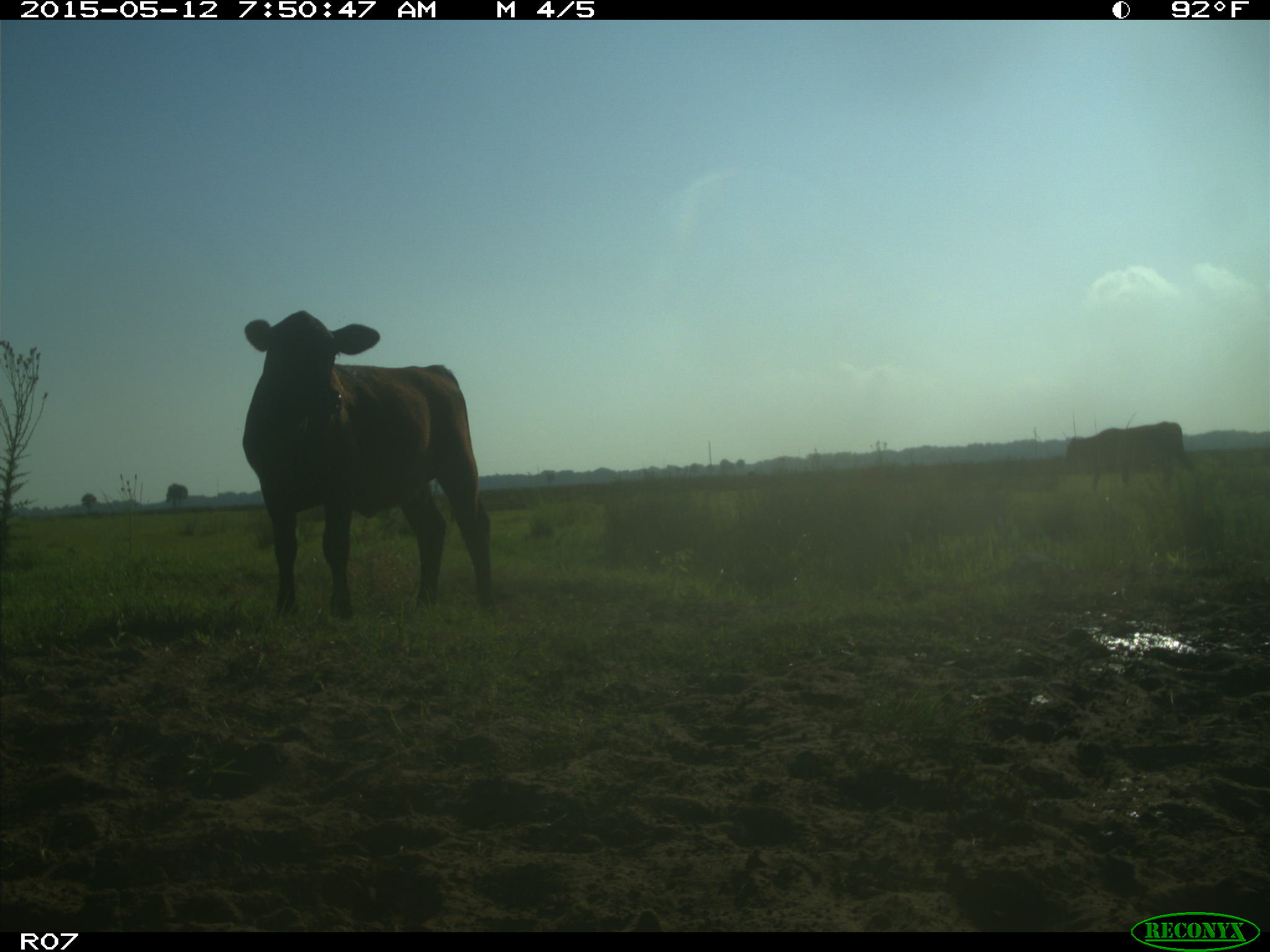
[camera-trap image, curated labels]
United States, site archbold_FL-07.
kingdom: Animalia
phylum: Chordata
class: Mammalia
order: Artiodactyla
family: Bovidae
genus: Bos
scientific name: Bos taurus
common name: domestic cow